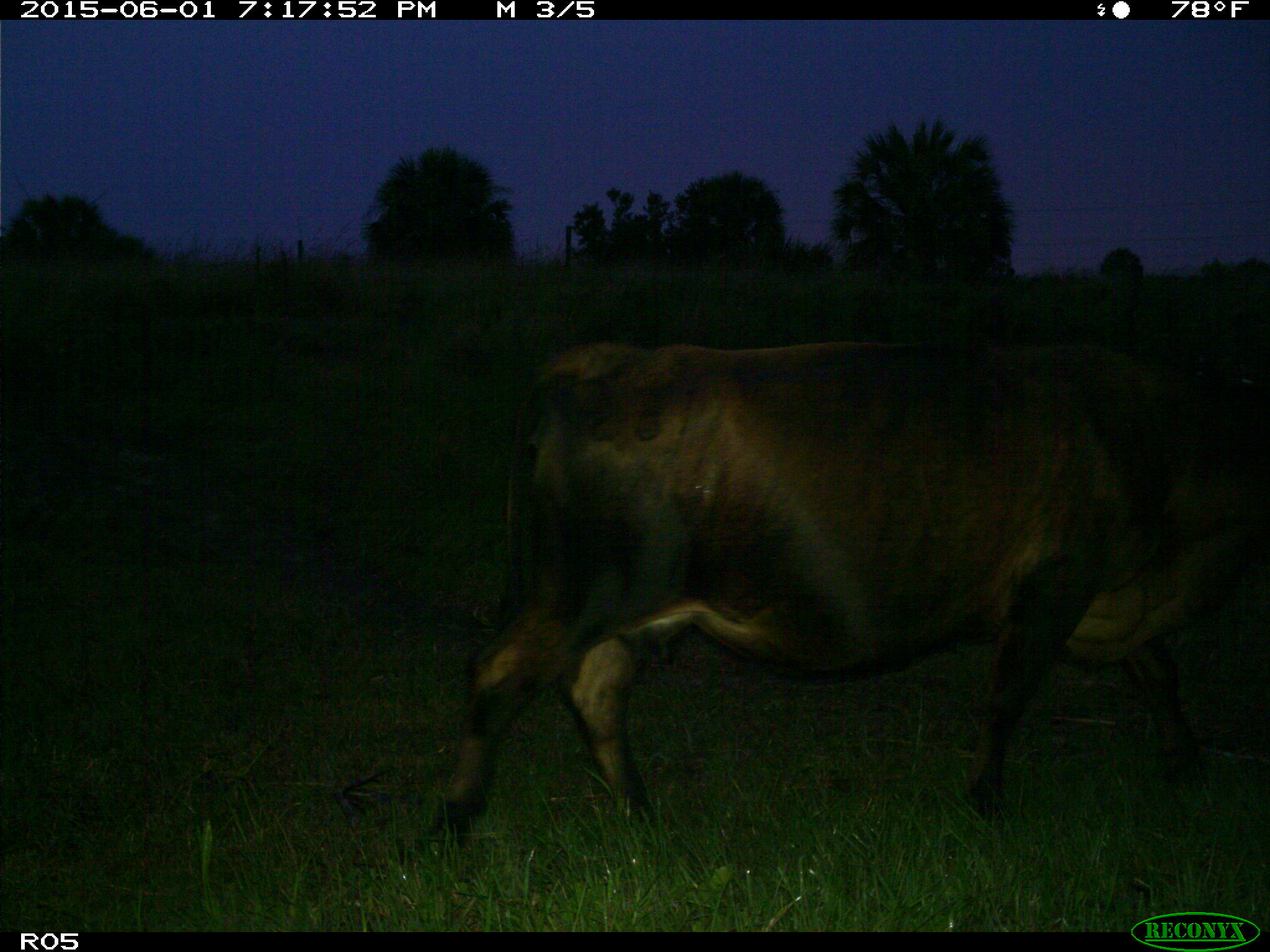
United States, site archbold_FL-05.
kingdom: Animalia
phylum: Chordata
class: Mammalia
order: Artiodactyla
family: Bovidae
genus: Bos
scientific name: Bos taurus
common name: domestic cow